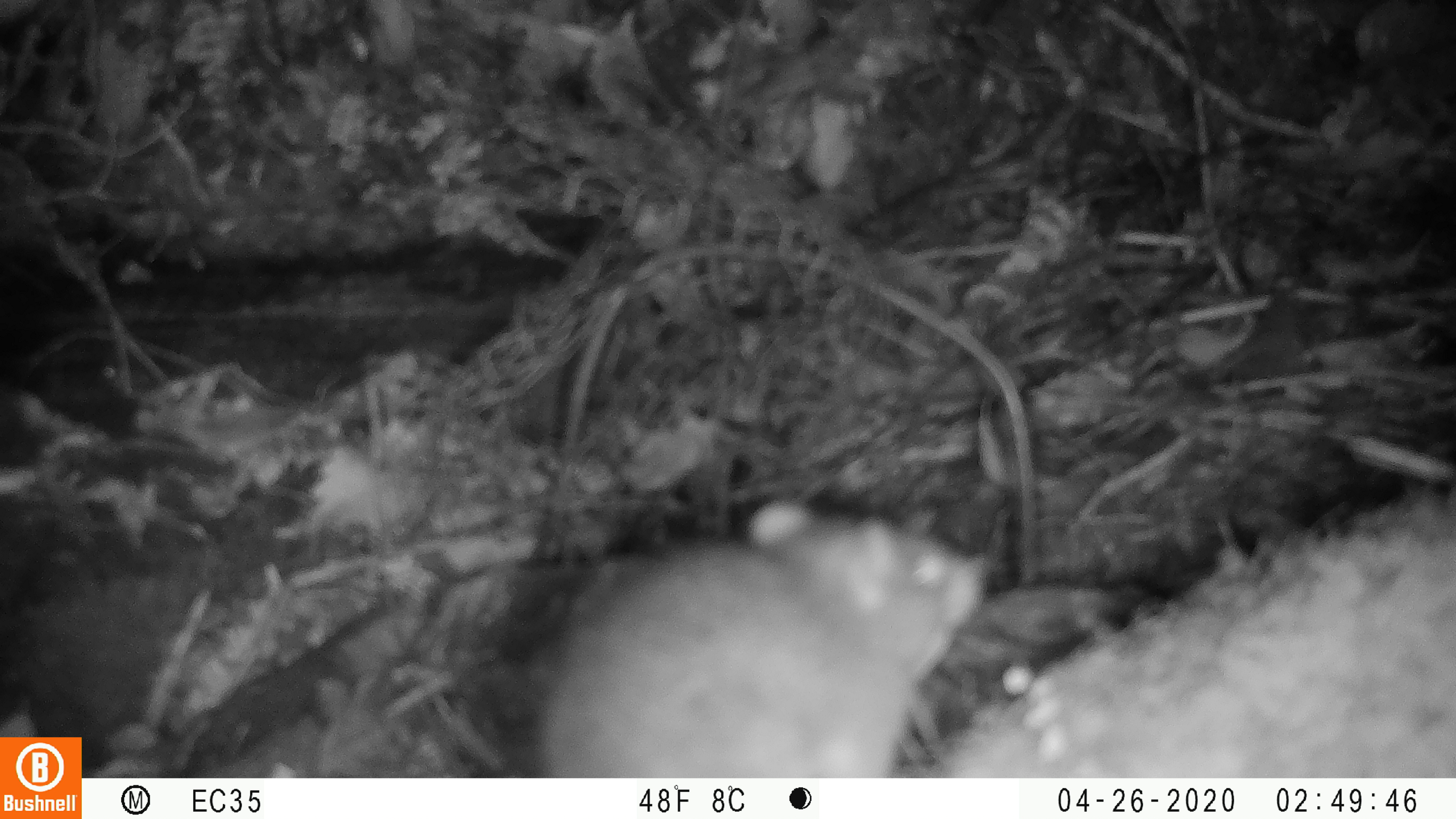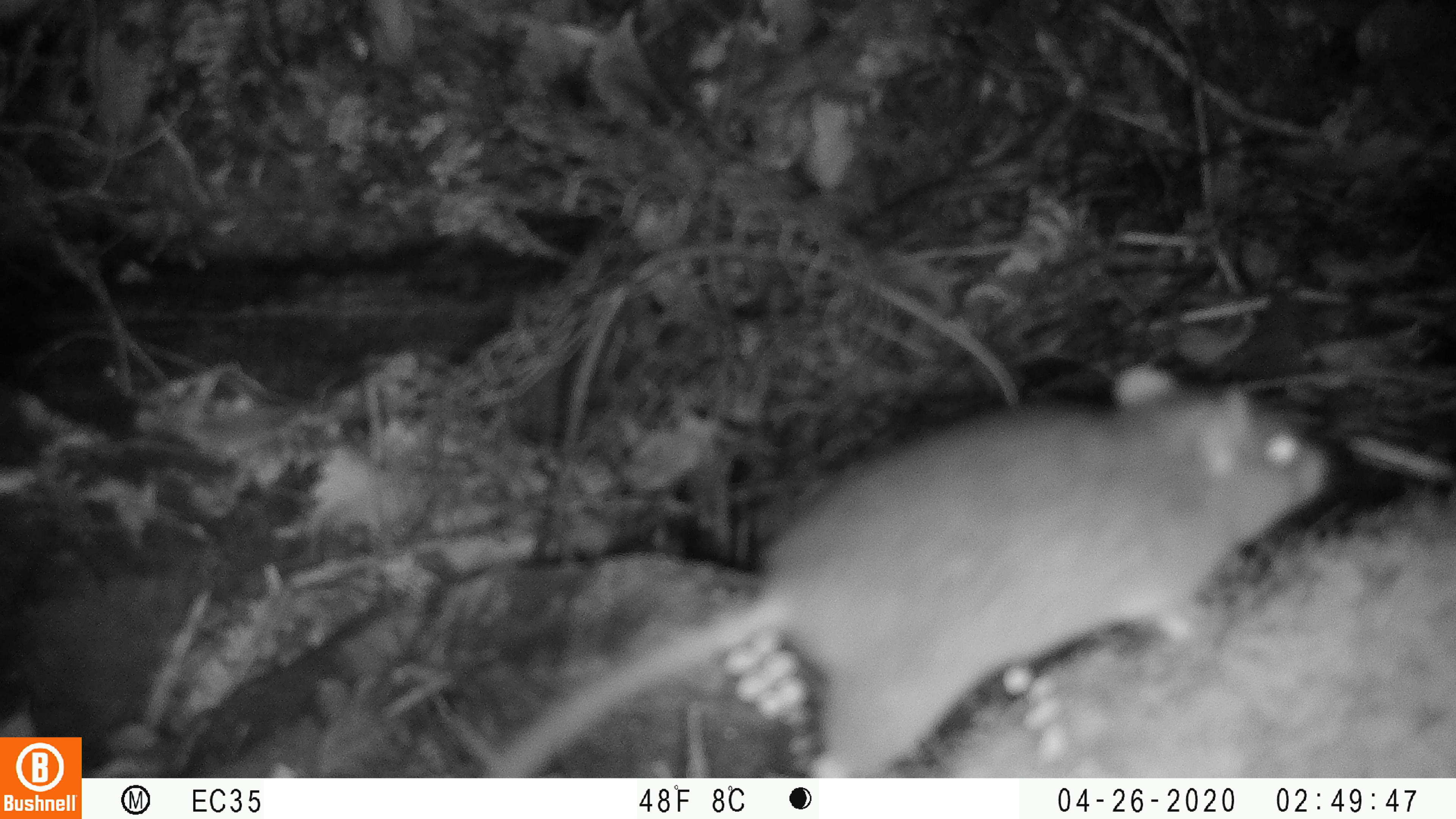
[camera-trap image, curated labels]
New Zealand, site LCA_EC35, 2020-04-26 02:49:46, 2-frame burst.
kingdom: Animalia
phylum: Chordata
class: Mammalia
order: Rodentia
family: Muridae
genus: Rattus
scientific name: Rattus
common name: rat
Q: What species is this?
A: Rat (Rattus).